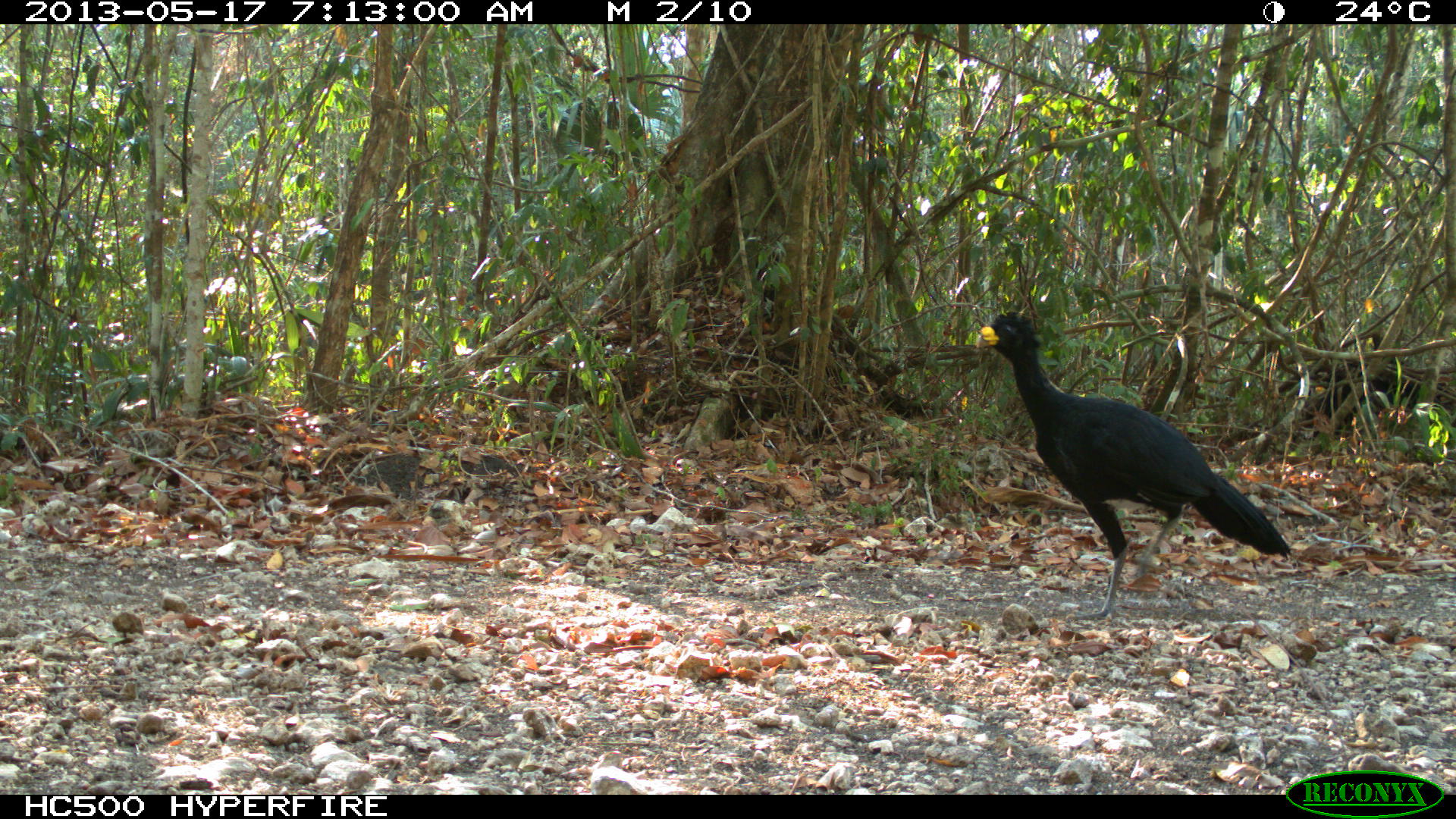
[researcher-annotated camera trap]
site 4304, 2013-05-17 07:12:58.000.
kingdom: Animalia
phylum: Chordata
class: Aves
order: Galliformes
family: Cracidae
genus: Crax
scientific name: Crax rubra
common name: great curassow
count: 1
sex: male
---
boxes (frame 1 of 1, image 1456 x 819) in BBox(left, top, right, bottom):
crax rubra: BBox(972, 310, 1290, 622); BBox(1311, 330, 1422, 435)